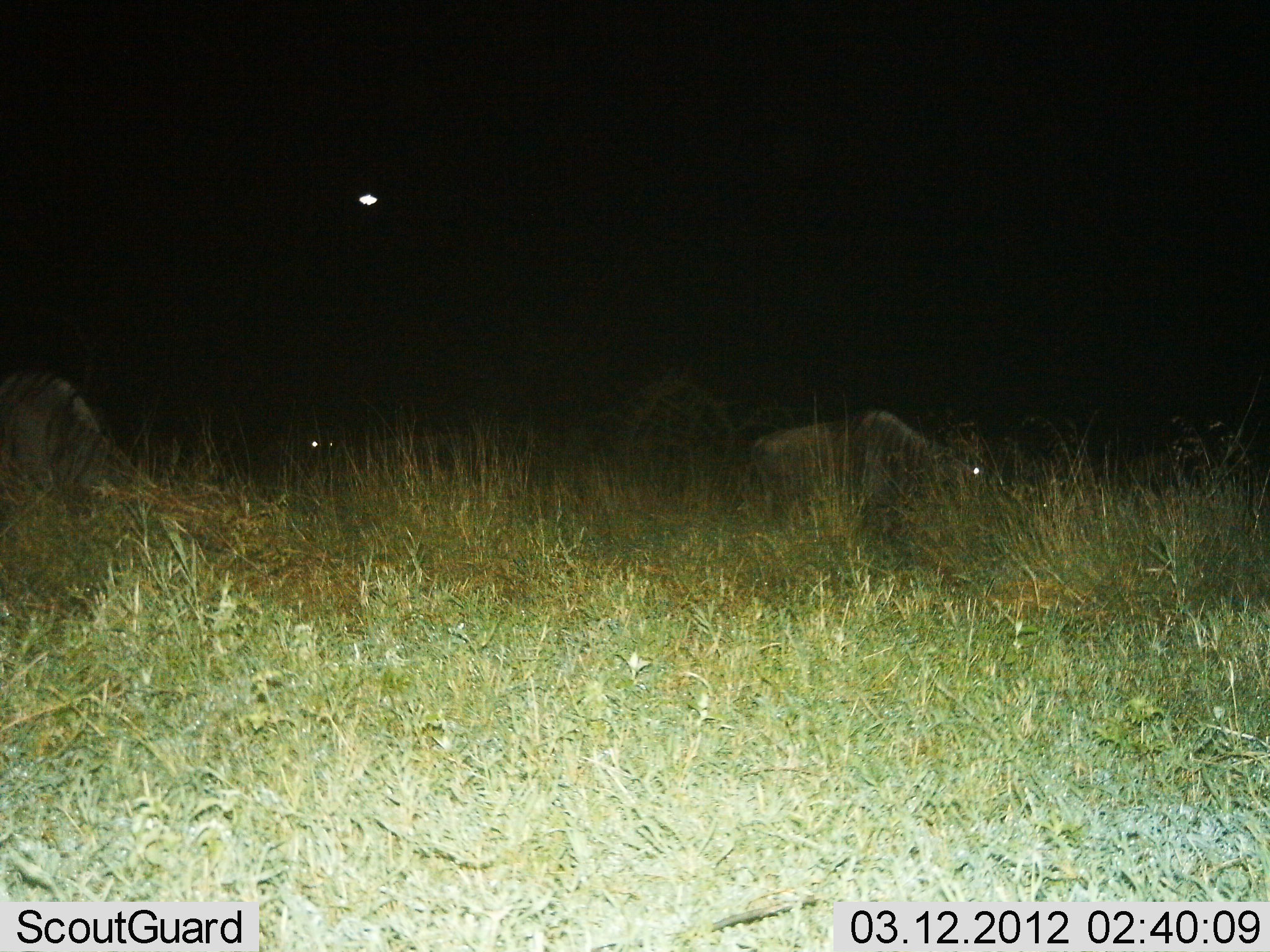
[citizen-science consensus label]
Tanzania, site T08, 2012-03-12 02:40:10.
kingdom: Animalia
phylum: Chordata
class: Mammalia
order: Artiodactyla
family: Bovidae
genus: Connochaetes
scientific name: Connochaetes taurinus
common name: blue wildebeest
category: wildebeest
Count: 3.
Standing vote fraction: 23%.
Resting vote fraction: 14%.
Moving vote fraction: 5%.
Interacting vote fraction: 0%.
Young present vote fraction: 0%.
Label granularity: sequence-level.